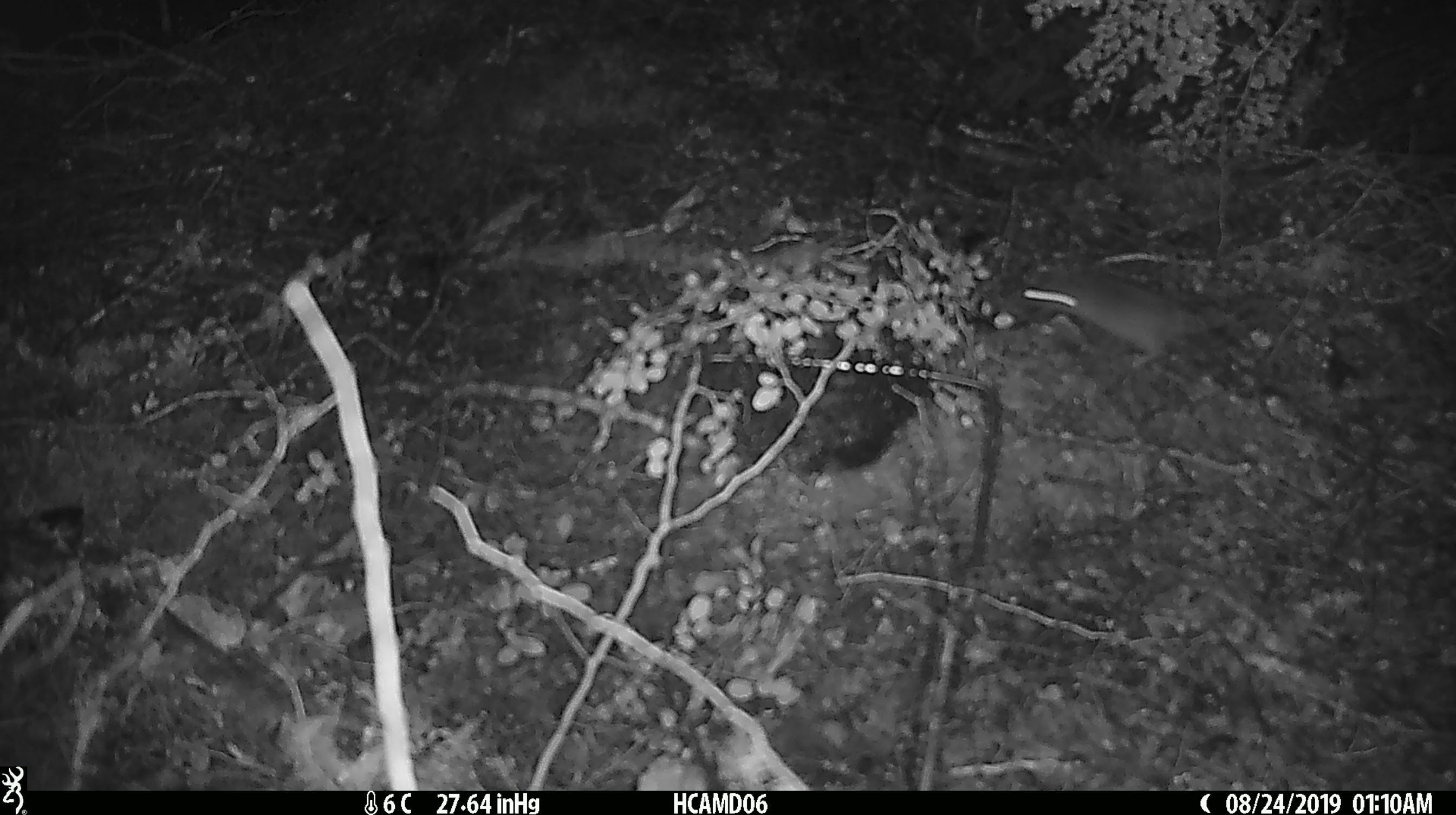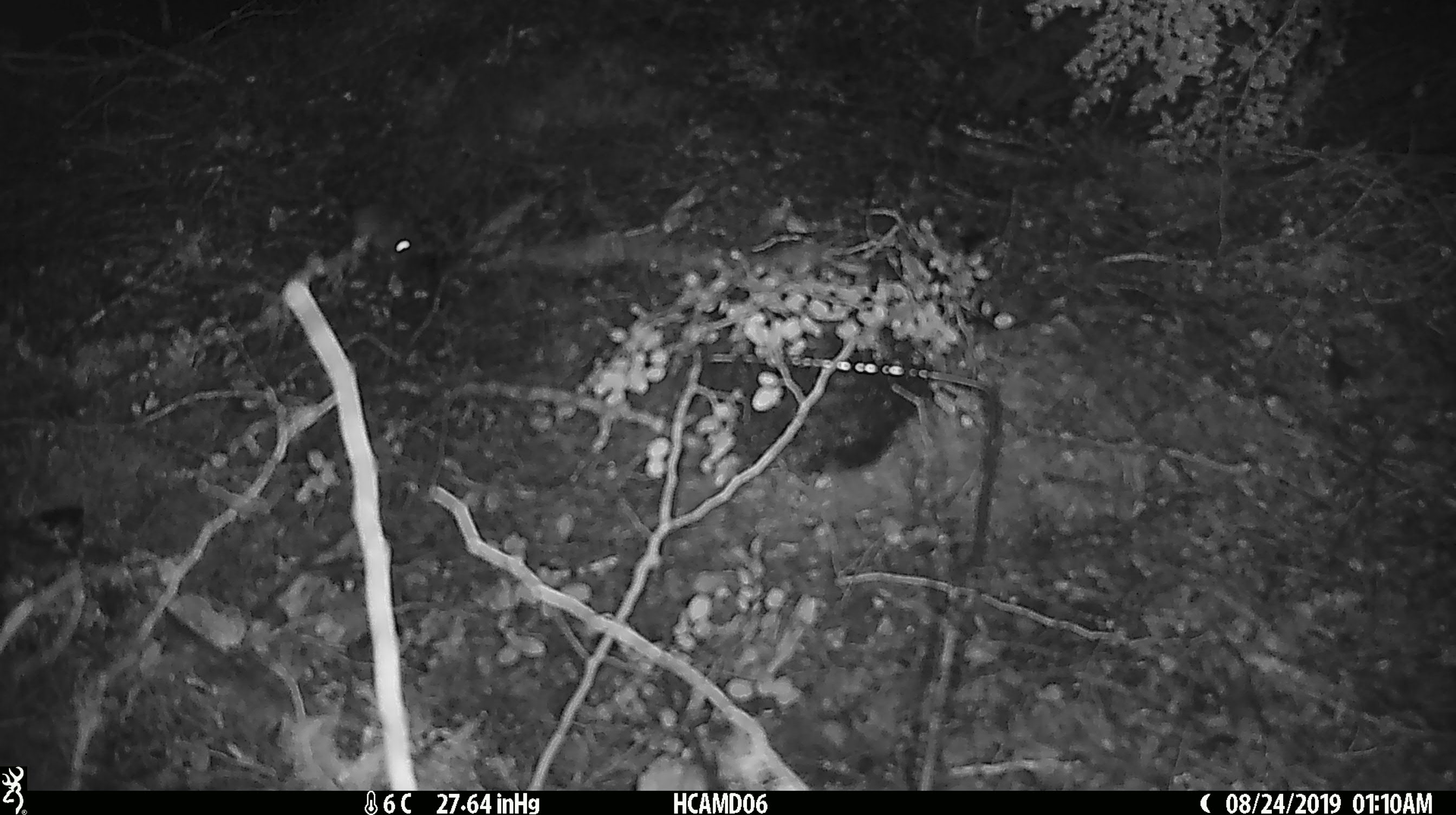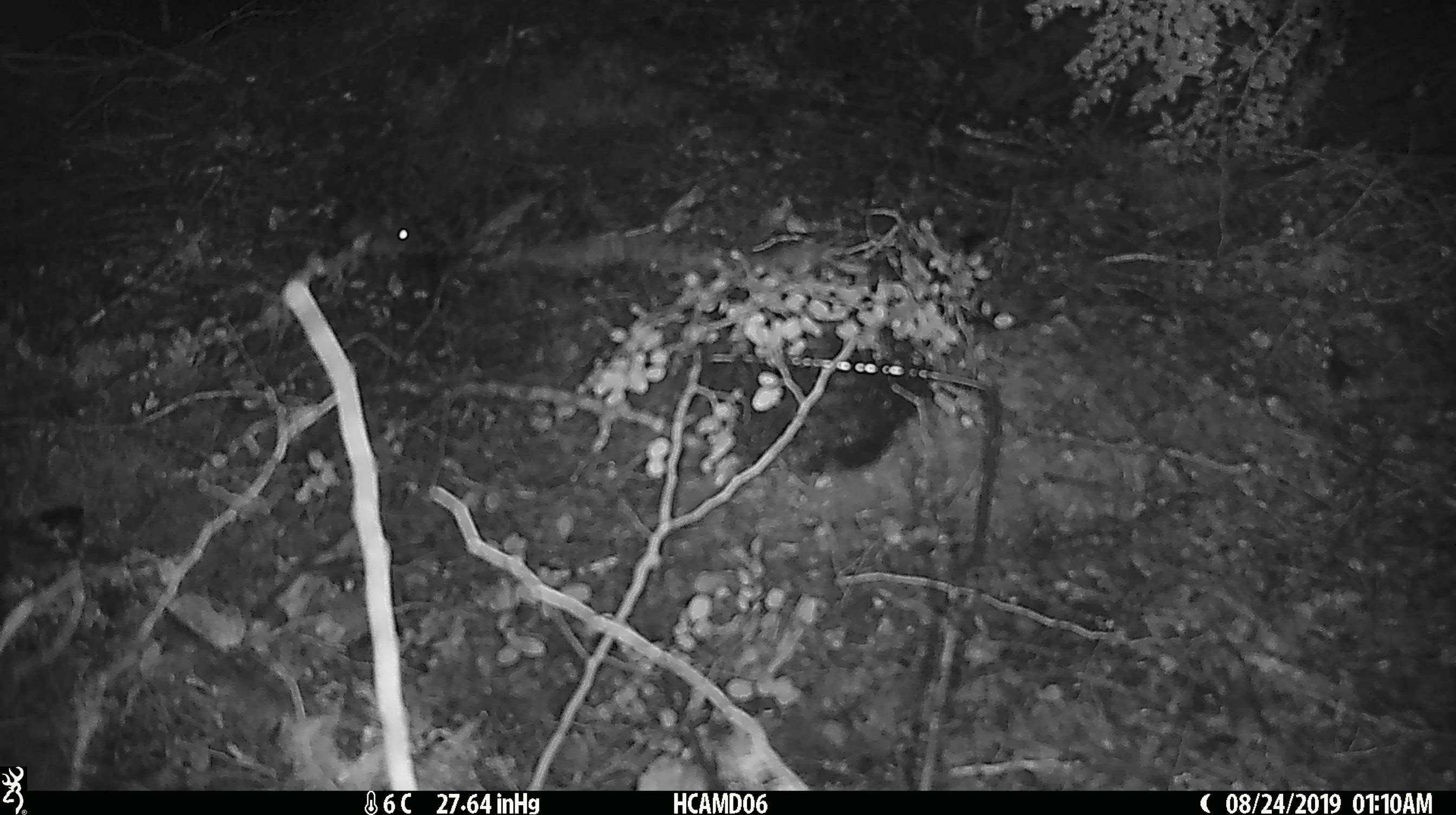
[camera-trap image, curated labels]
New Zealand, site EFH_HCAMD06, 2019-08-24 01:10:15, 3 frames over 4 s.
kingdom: Animalia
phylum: Chordata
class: Mammalia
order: Rodentia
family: Muridae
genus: Mus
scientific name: Mus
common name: mouse